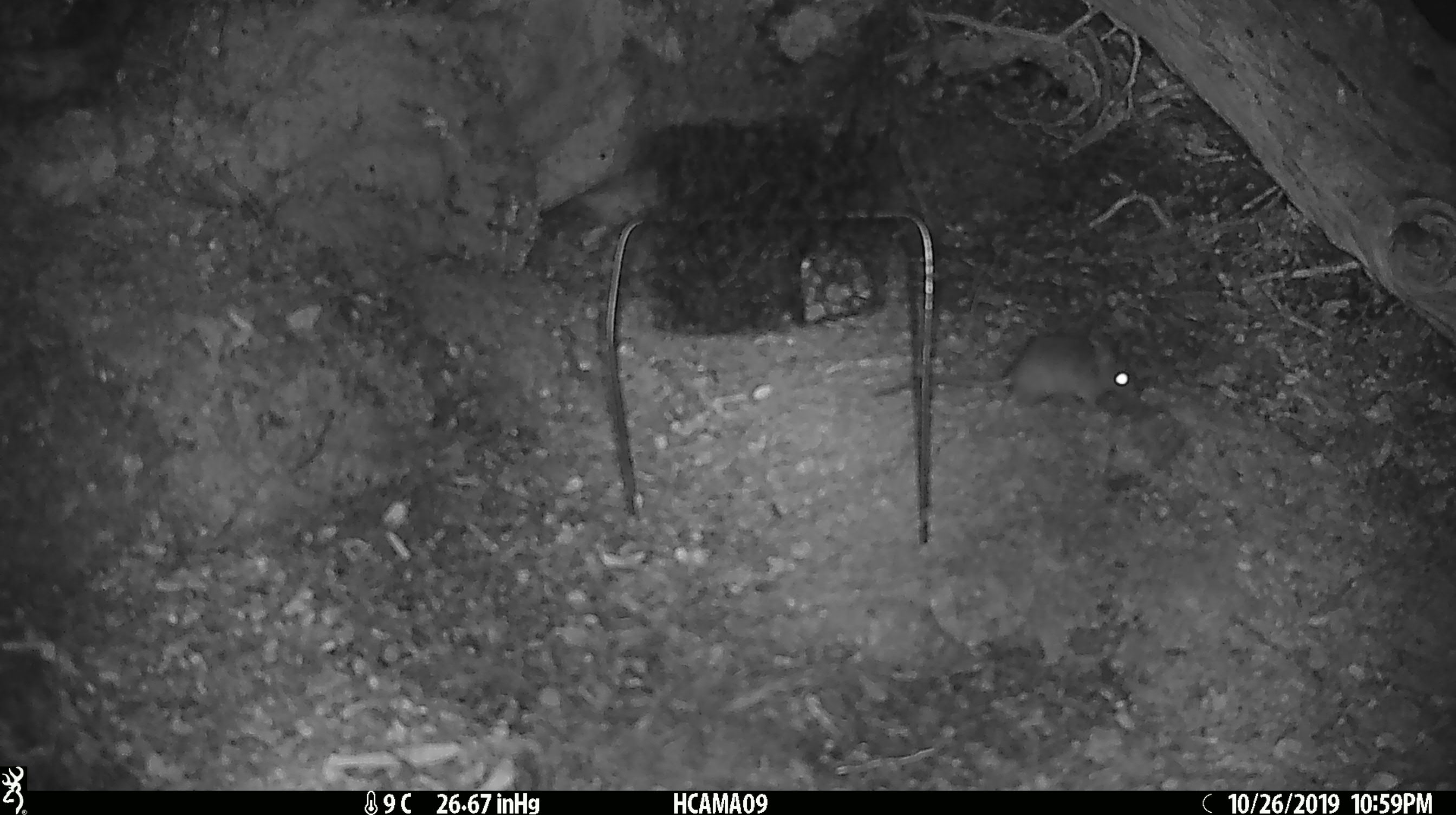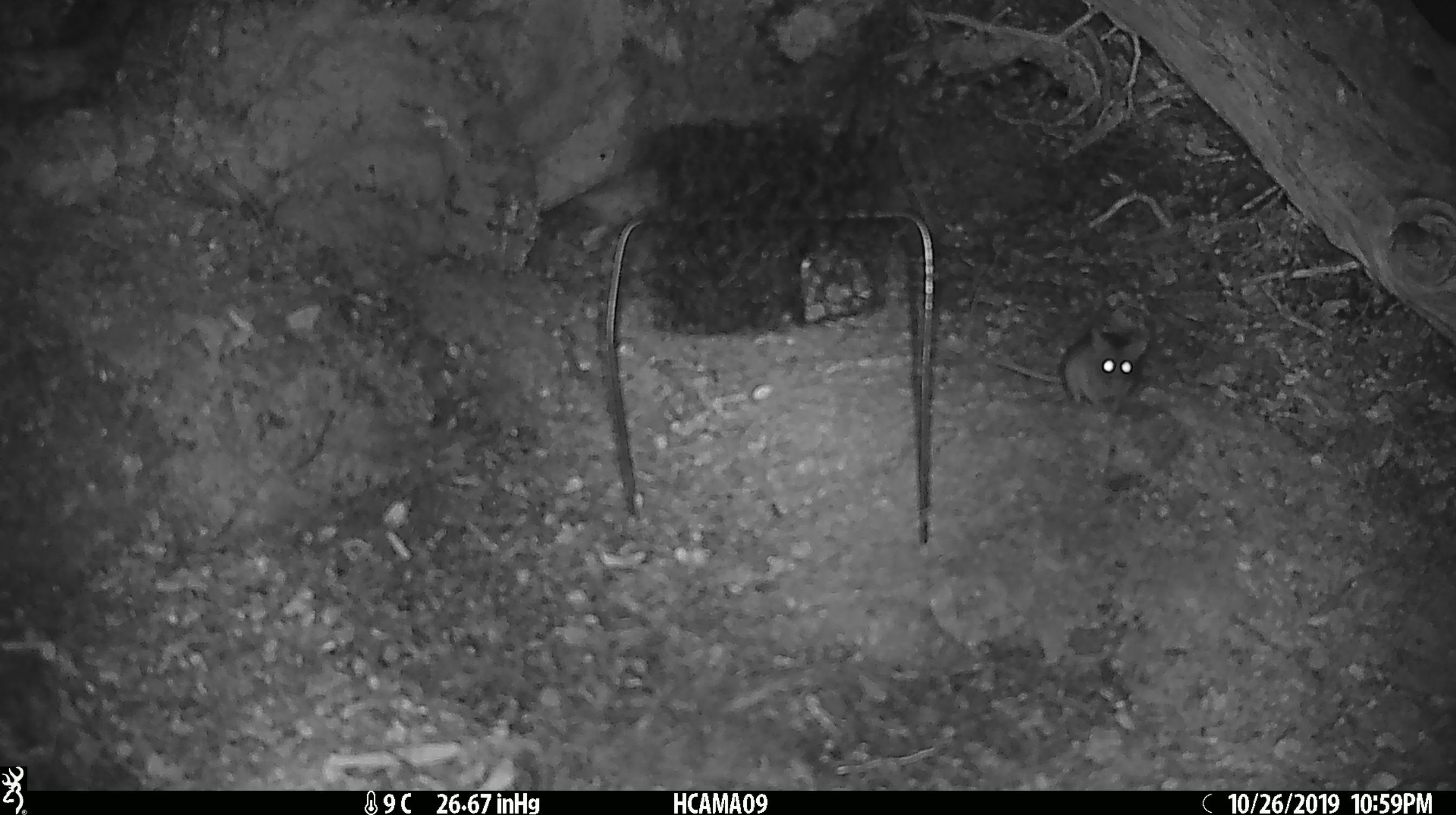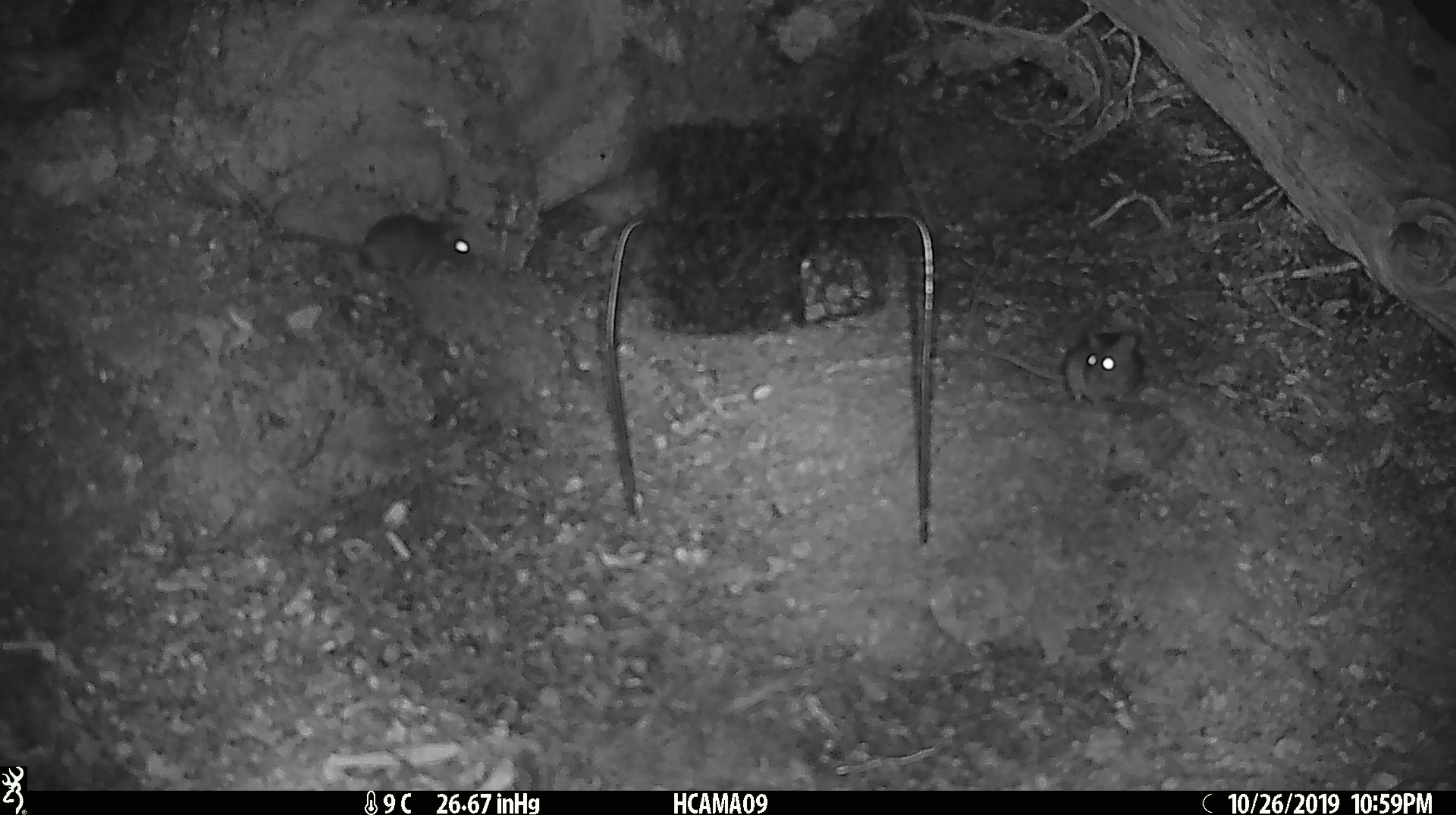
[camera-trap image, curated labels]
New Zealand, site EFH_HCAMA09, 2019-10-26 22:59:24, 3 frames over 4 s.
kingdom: Animalia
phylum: Chordata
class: Mammalia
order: Rodentia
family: Muridae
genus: Mus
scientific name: Mus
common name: mouse